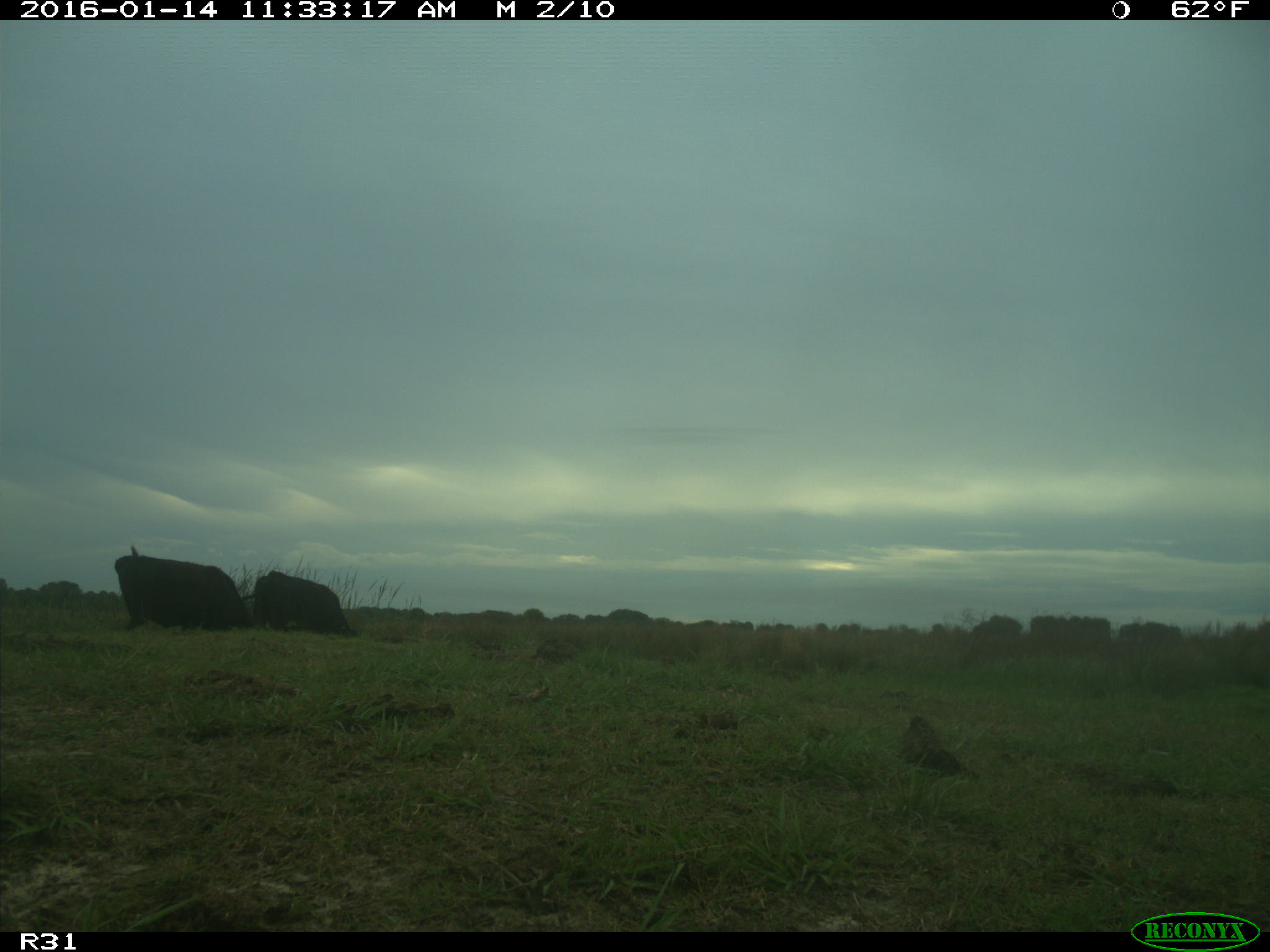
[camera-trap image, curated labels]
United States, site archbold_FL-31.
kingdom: Animalia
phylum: Chordata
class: Mammalia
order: Artiodactyla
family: Bovidae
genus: Bos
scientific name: Bos taurus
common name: domestic cow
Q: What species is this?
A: Bos taurus (domestic cow).